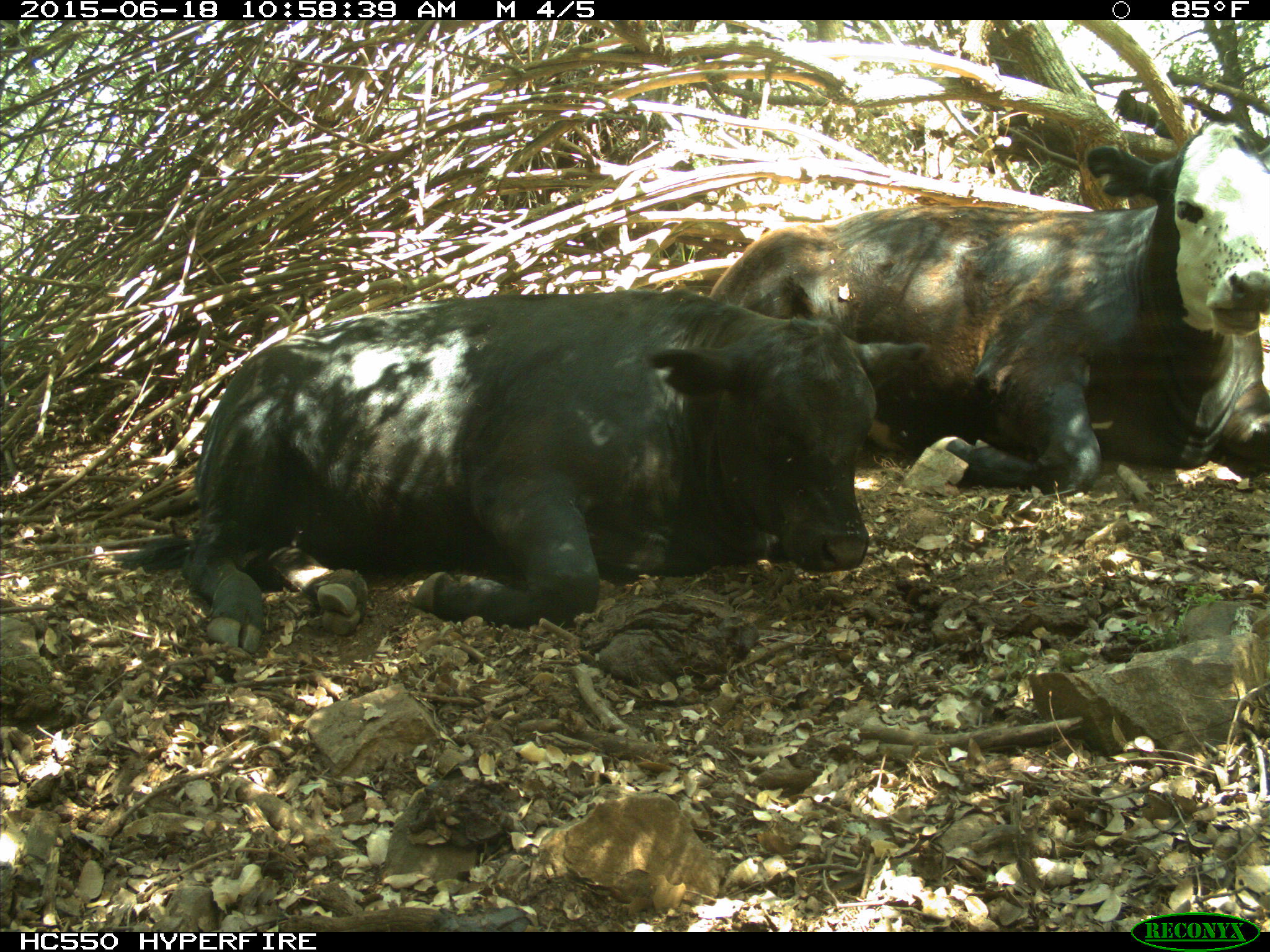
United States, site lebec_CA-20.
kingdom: Animalia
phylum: Chordata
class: Mammalia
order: Artiodactyla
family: Bovidae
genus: Bos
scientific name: Bos taurus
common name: domestic cow